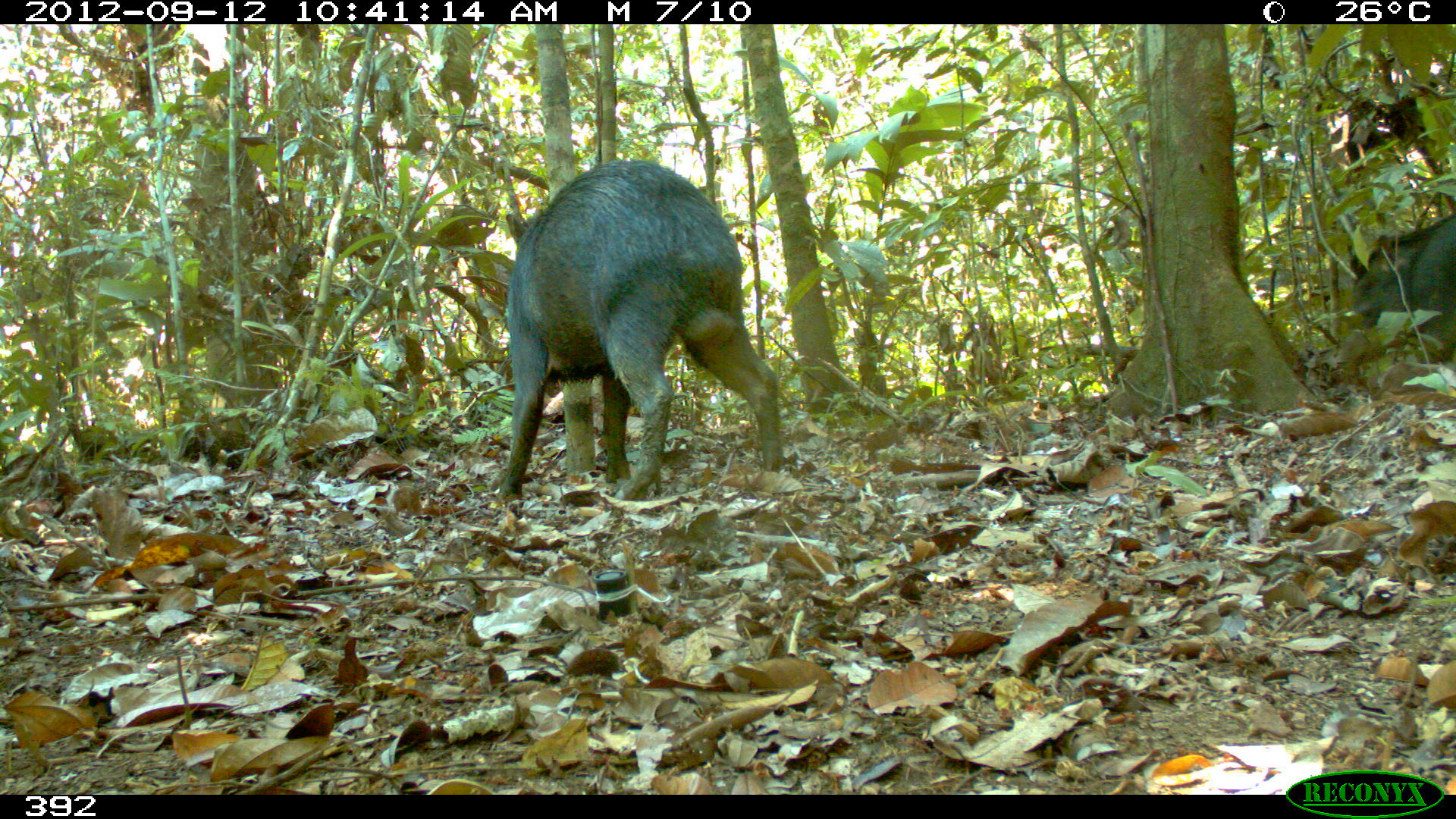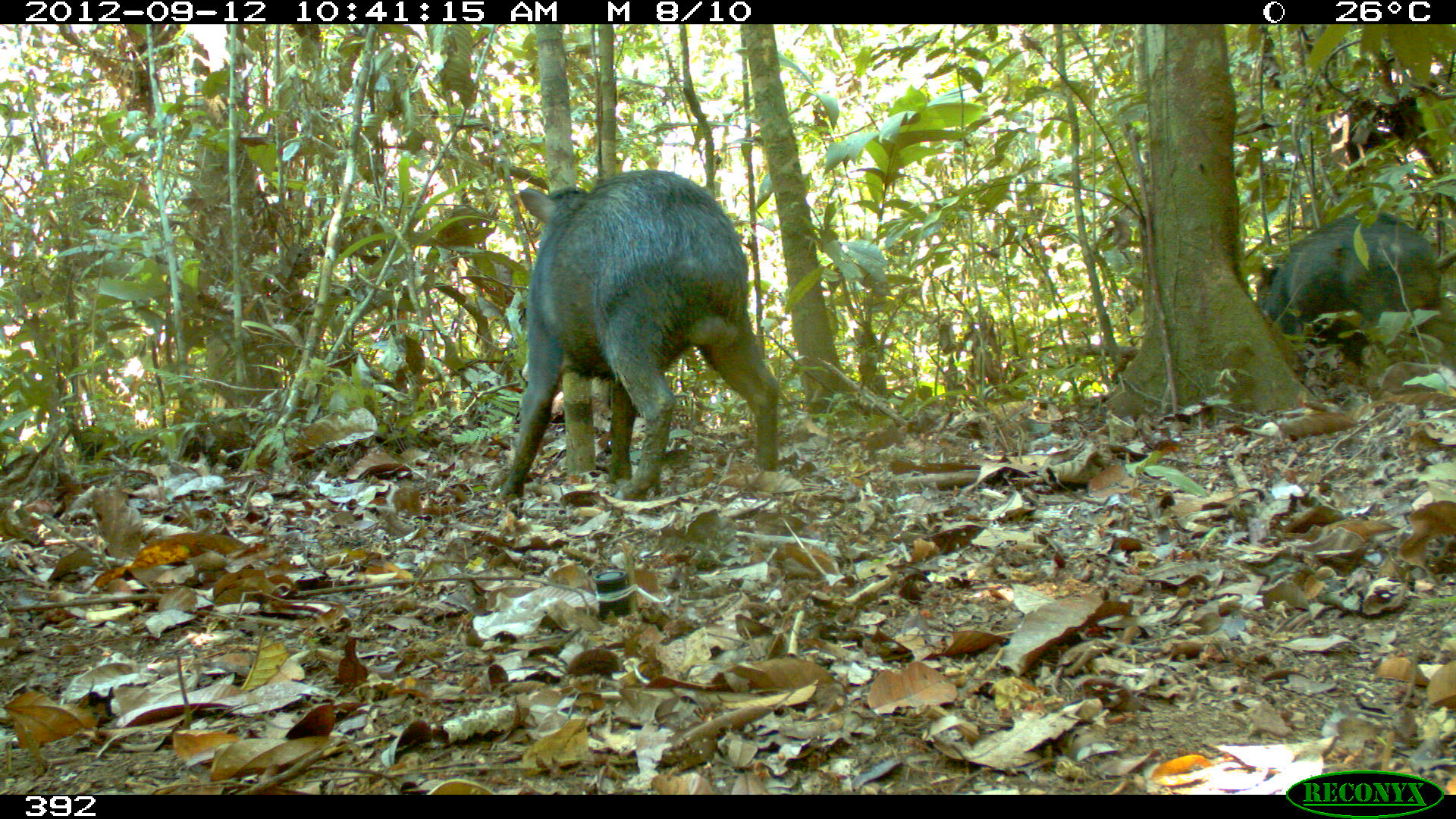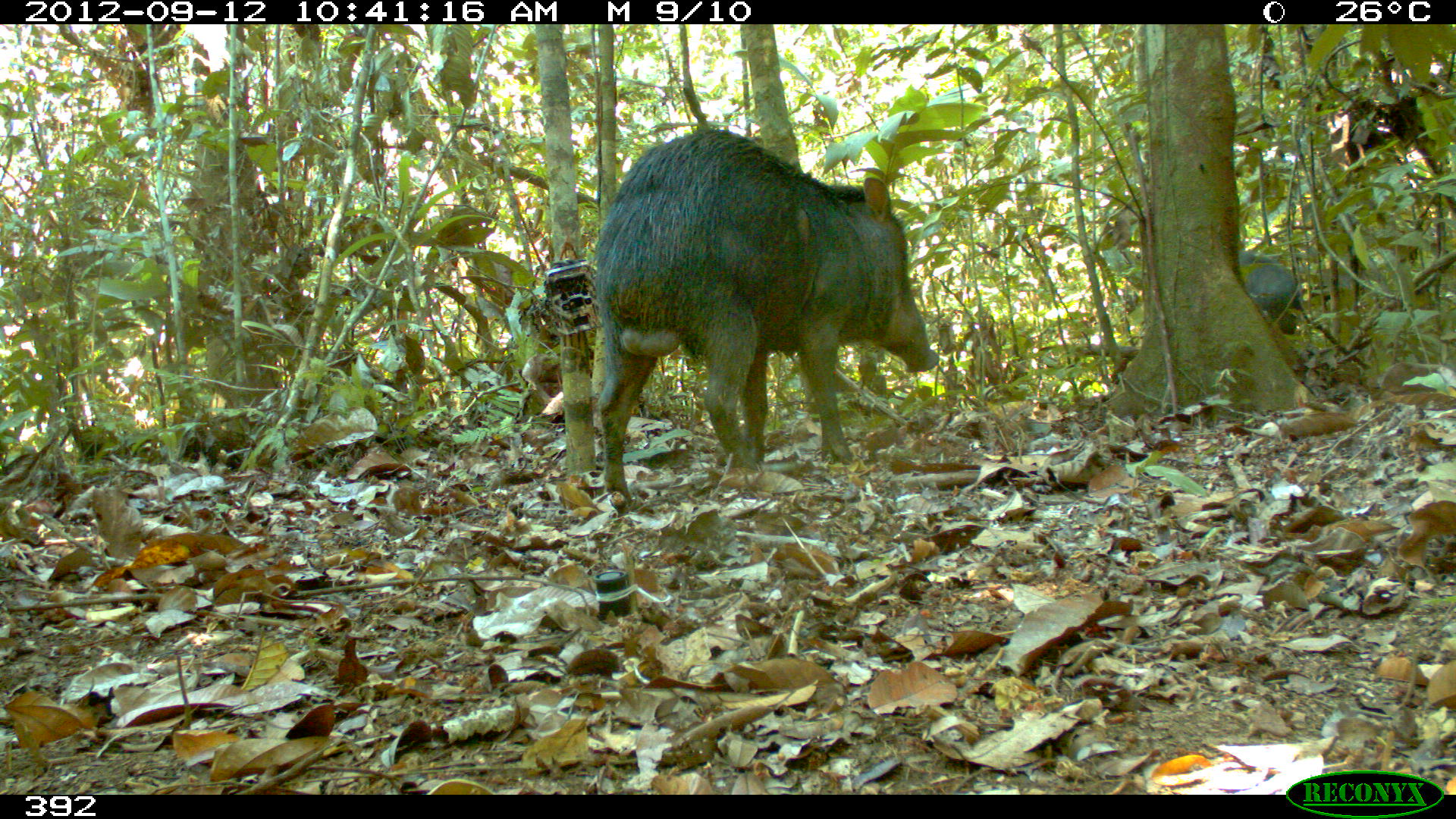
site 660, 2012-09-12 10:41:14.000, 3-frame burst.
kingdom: Animalia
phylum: Chordata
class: Mammalia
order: Artiodactyla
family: Tayassuidae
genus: Tayassu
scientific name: Tayassu pecari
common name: white-lipped peccary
Tayassu pecari (white-lipped peccary).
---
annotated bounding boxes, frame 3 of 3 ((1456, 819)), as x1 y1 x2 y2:
tayassu pecari: 590 128 940 514; 1238 247 1303 316